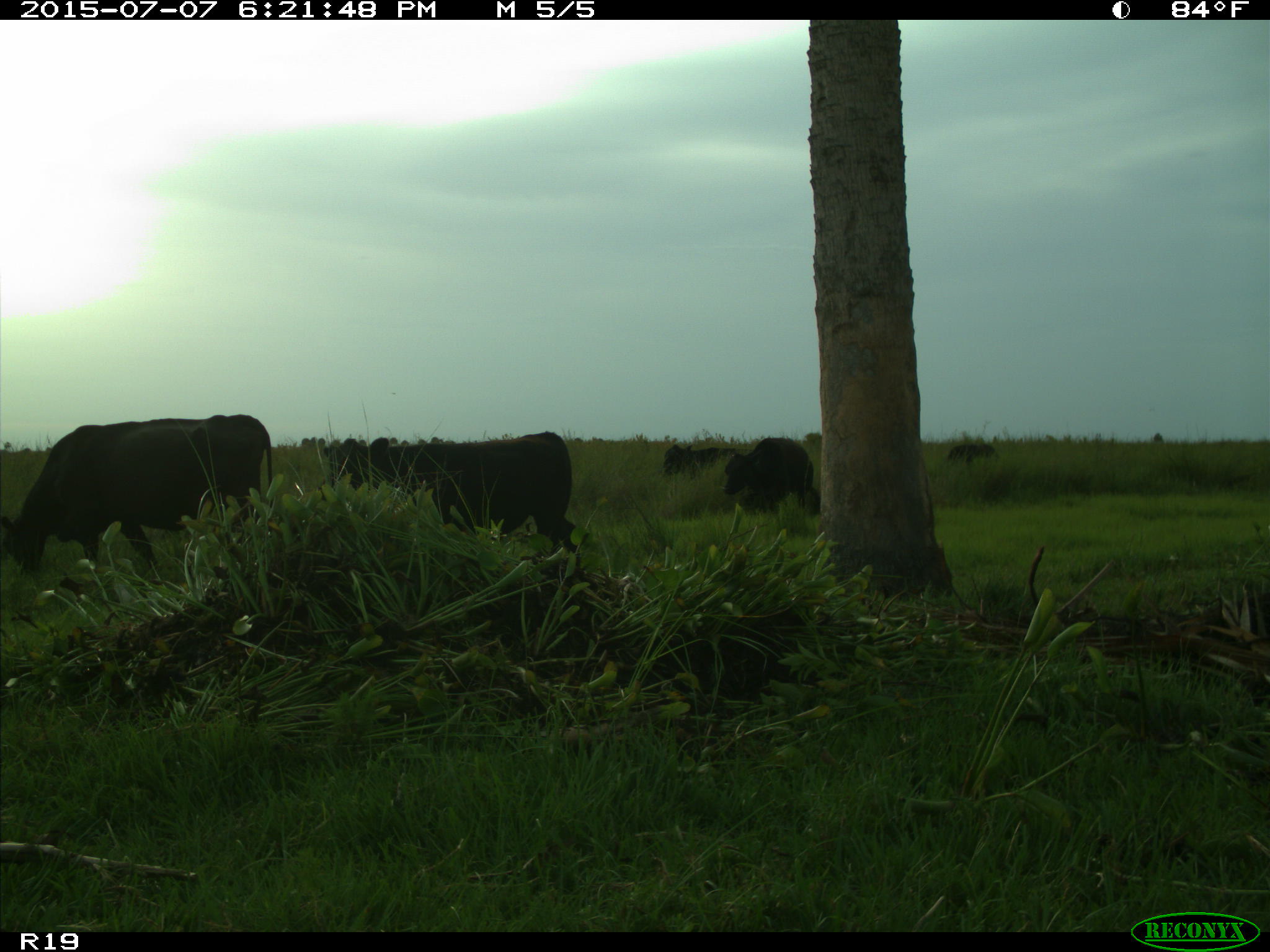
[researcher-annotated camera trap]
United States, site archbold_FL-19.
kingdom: Animalia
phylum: Chordata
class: Mammalia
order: Artiodactyla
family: Bovidae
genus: Bos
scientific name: Bos taurus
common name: domestic cow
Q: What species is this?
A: Bos taurus (domestic cow).